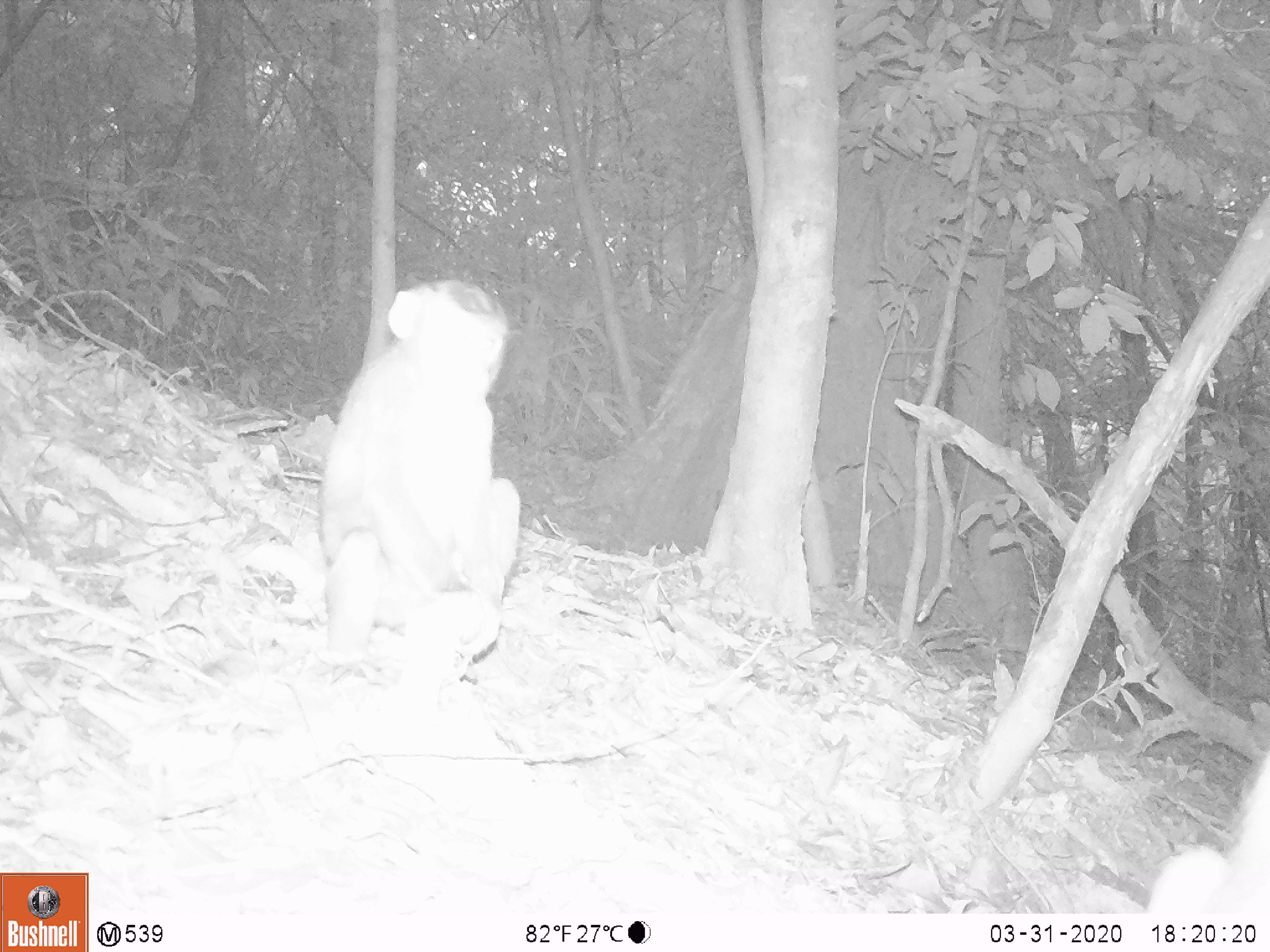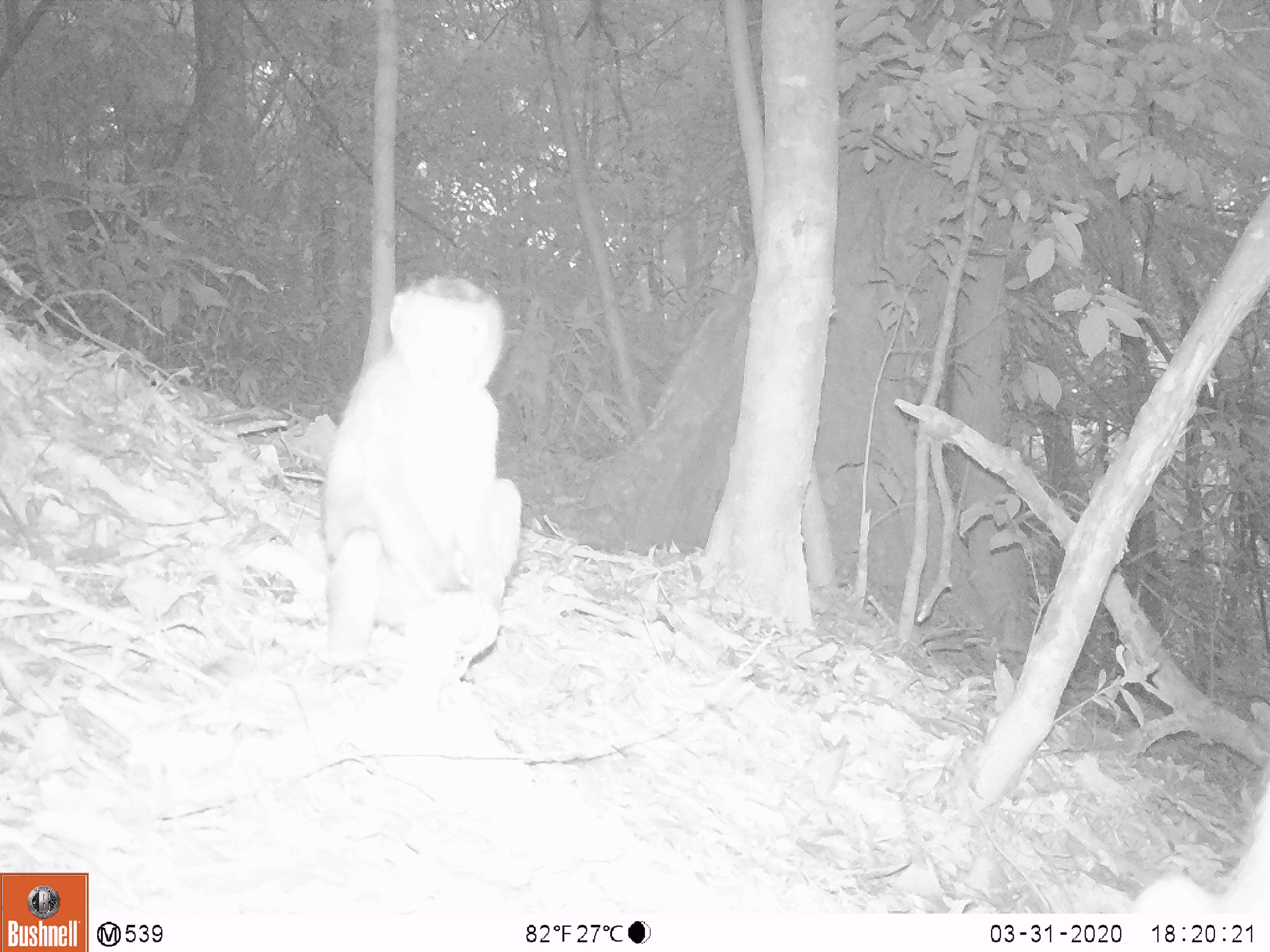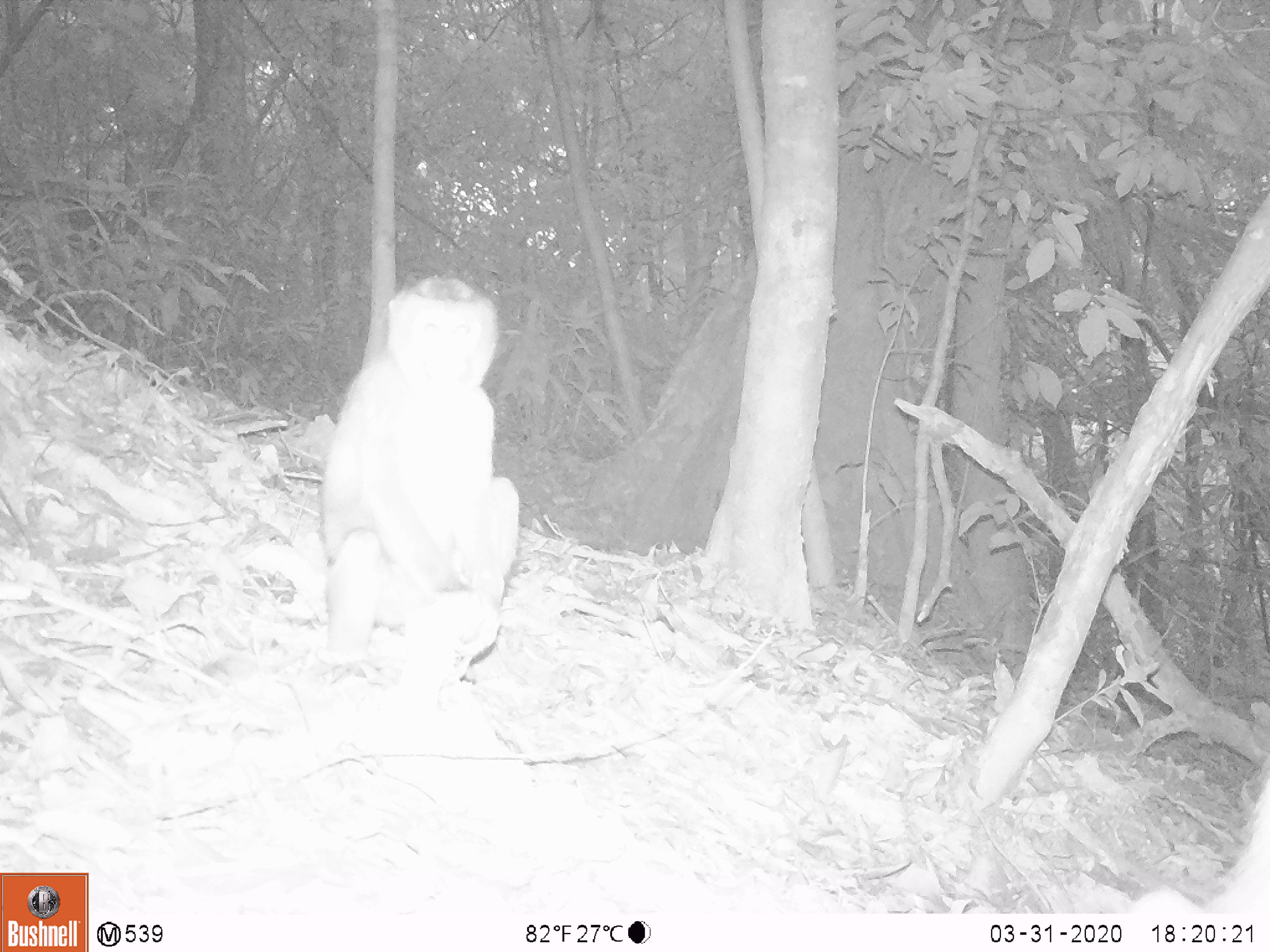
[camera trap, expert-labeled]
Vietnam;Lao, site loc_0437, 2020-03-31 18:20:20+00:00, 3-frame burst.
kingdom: Animalia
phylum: Chordata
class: Mammalia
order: Primates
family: Cercopithecidae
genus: Macaca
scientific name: Macaca nemestrina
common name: pig-tailed macaque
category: pig tailed macaque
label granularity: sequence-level